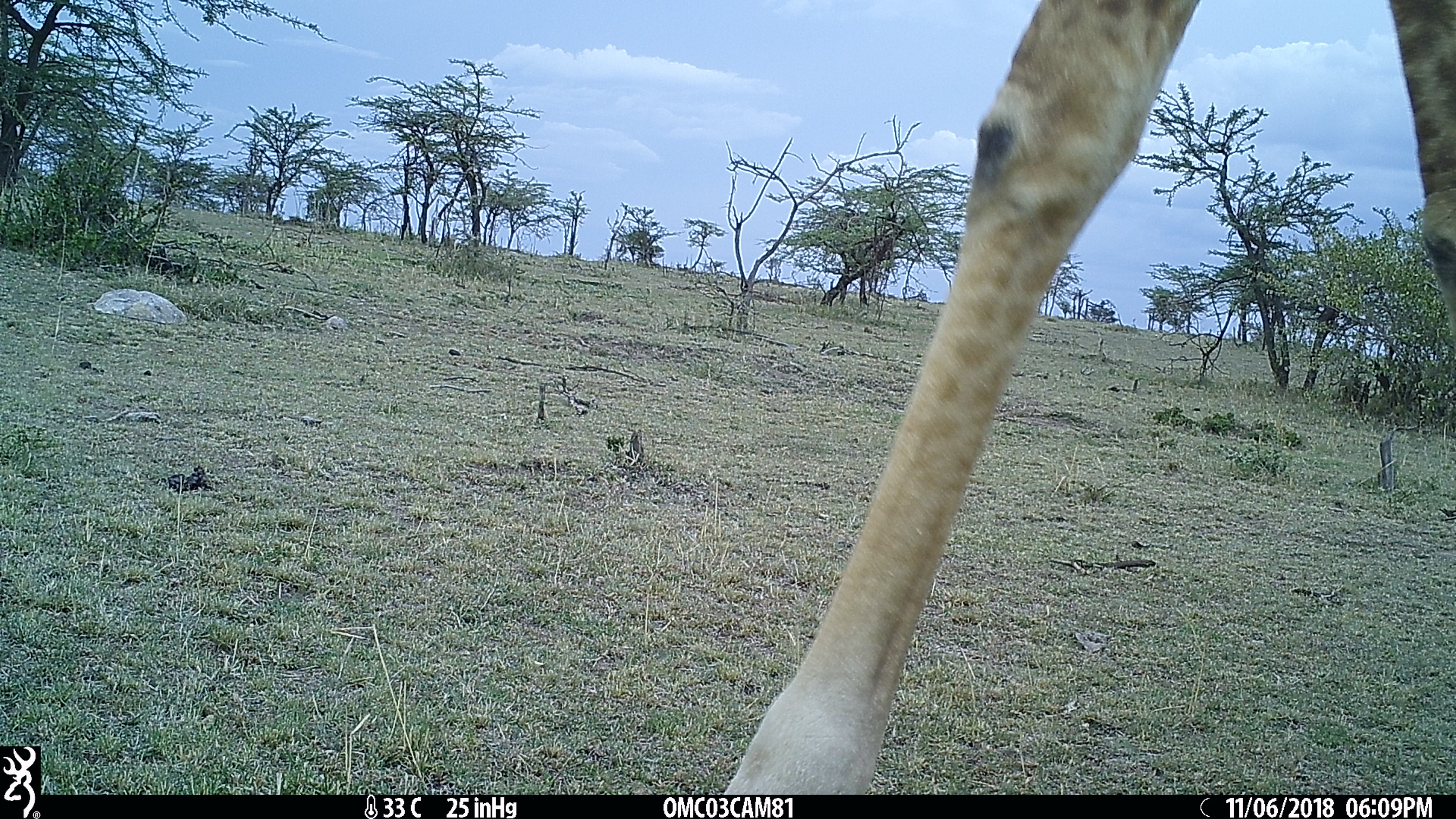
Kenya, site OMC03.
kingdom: Animalia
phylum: Chordata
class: Mammalia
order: Artiodactyla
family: Giraffidae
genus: Giraffa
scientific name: Giraffa camelopardalis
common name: northern giraffe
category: giraffe